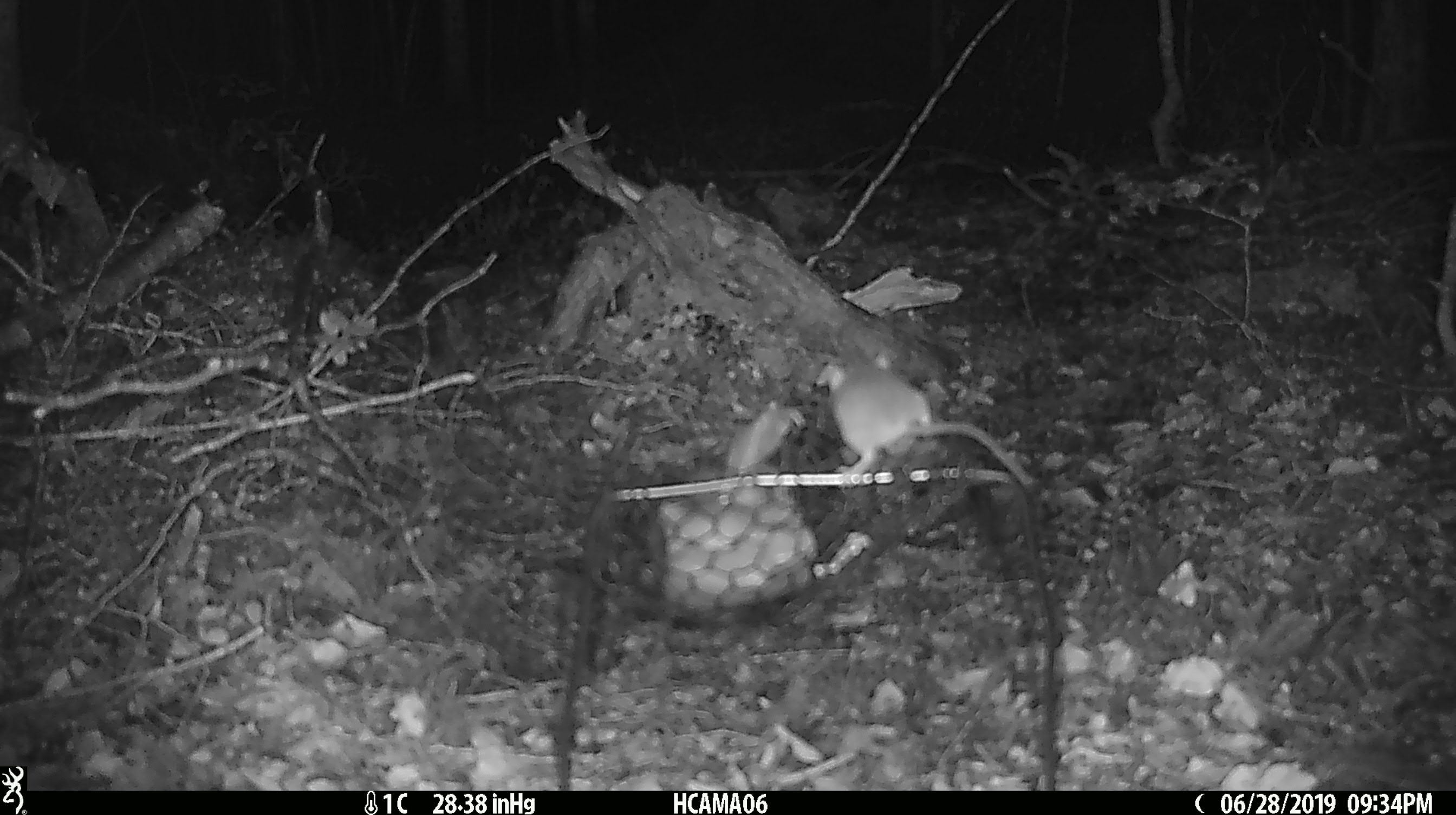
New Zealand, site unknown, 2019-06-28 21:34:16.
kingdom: Animalia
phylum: Chordata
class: Mammalia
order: Rodentia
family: Muridae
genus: Mus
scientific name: Mus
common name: mouse